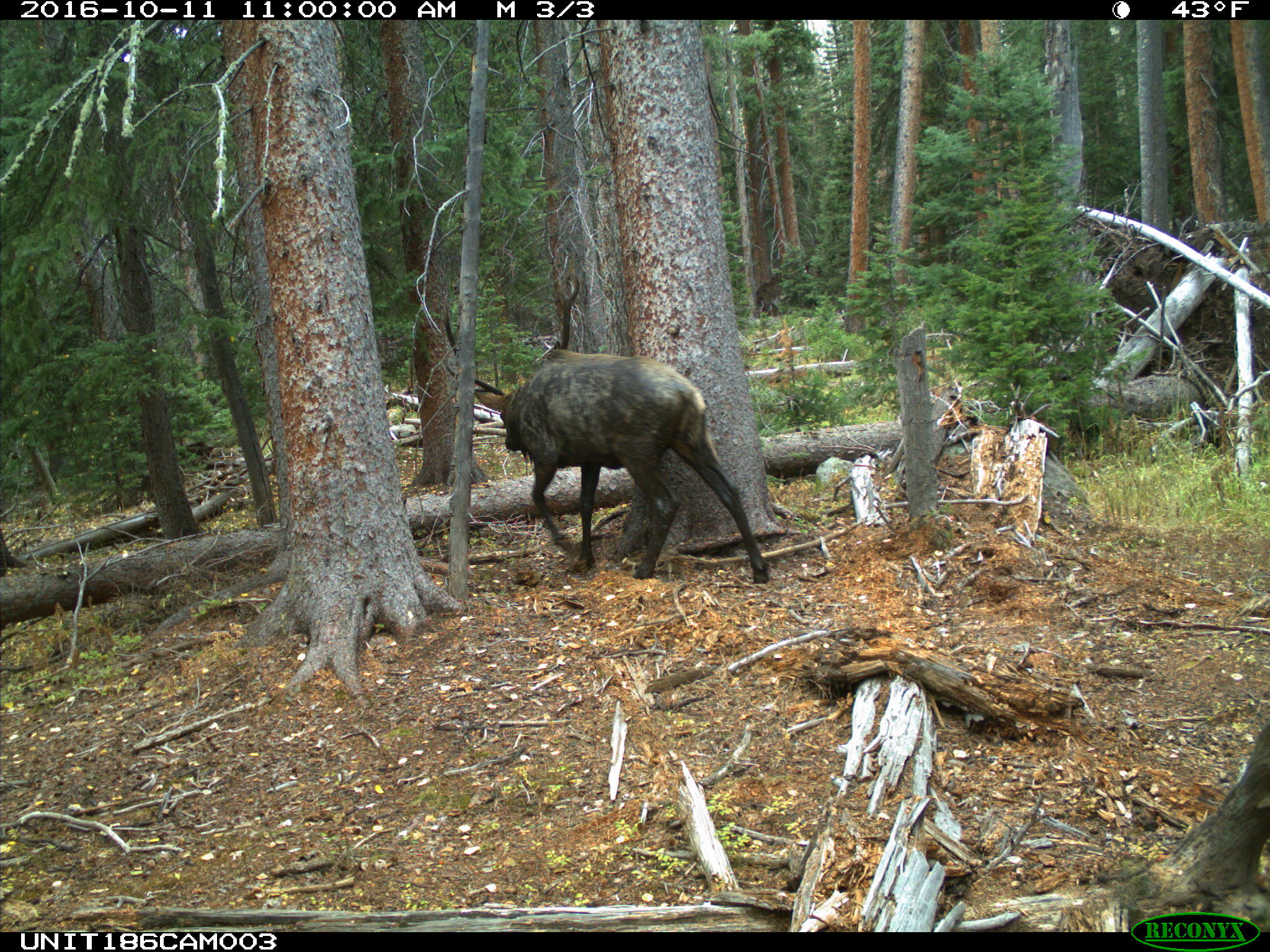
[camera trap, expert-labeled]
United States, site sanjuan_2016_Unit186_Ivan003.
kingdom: Animalia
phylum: Chordata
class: Mammalia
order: Artiodactyla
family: Cervidae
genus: Cervus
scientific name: Cervus elaphus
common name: red deer